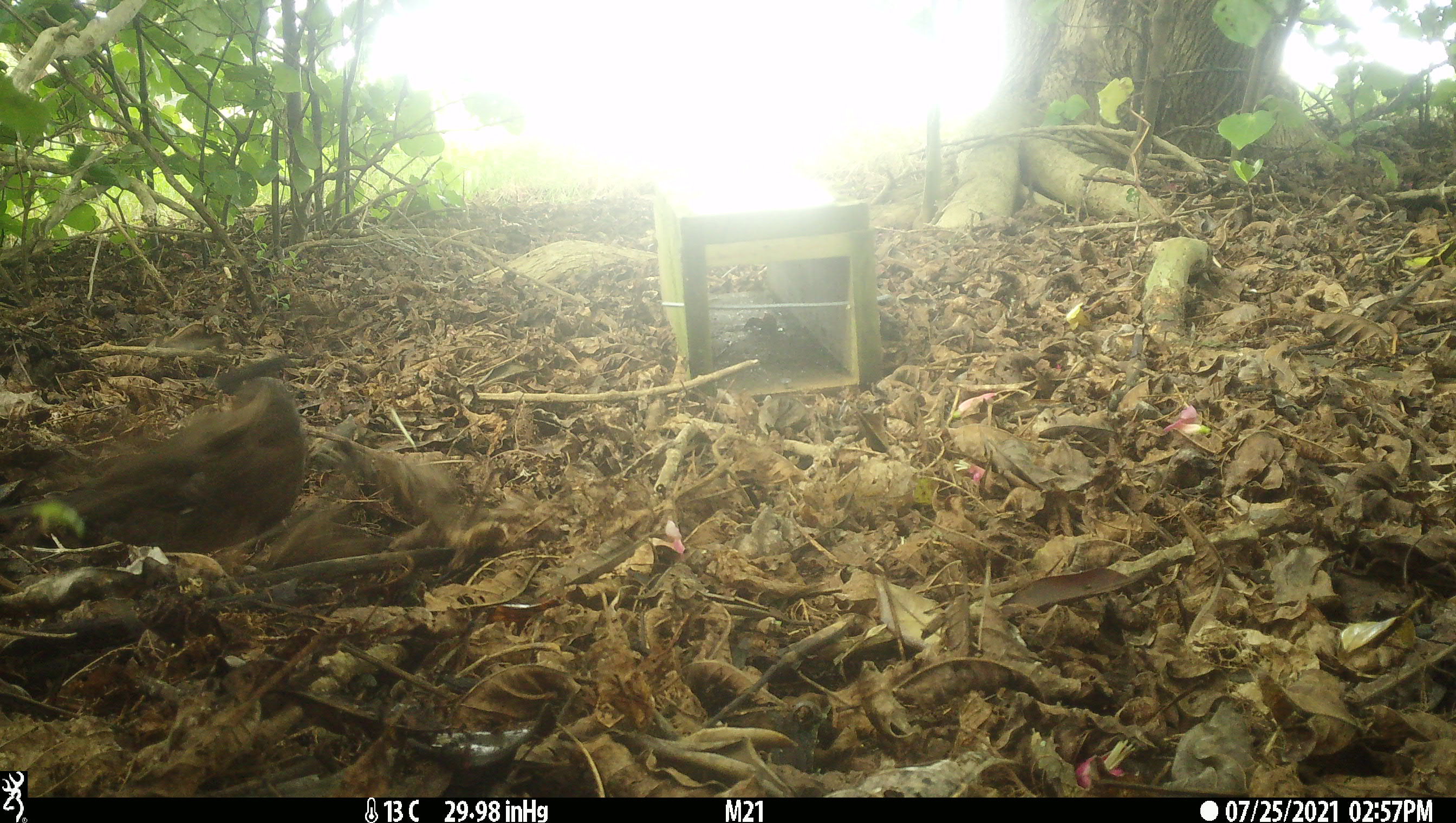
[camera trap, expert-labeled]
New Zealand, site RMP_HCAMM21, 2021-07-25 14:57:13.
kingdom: Animalia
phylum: Chordata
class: Aves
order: Passeriformes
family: Turdidae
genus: Turdus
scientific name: Turdus merula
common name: eurasian blackbird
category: blackbird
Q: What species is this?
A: Blackbird (eurasian blackbird) (Turdus merula).